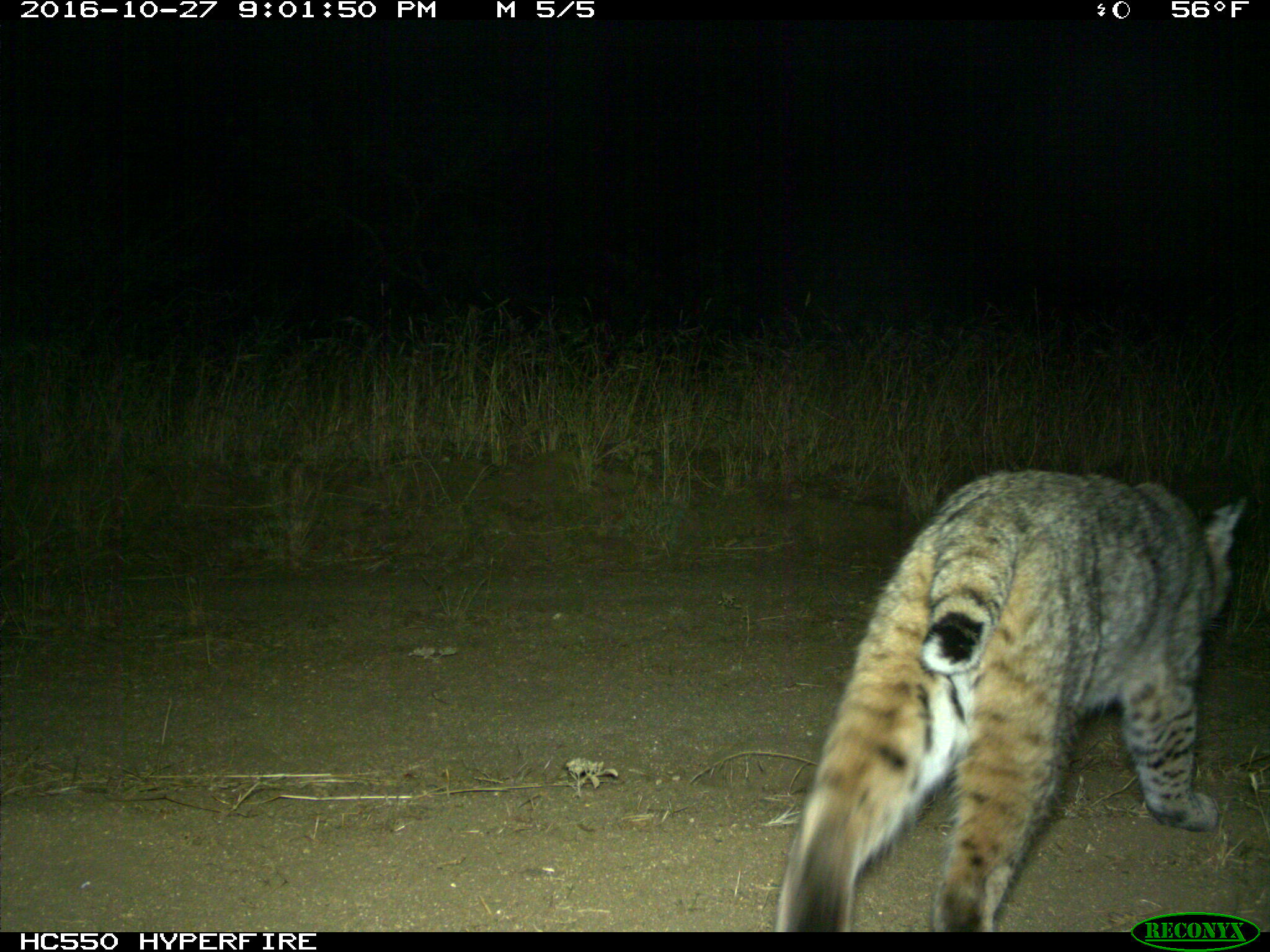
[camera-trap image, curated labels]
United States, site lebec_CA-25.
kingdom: Animalia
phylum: Chordata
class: Mammalia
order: Carnivora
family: Felidae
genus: Lynx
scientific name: Lynx rufus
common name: bobcat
Lynx rufus (bobcat).